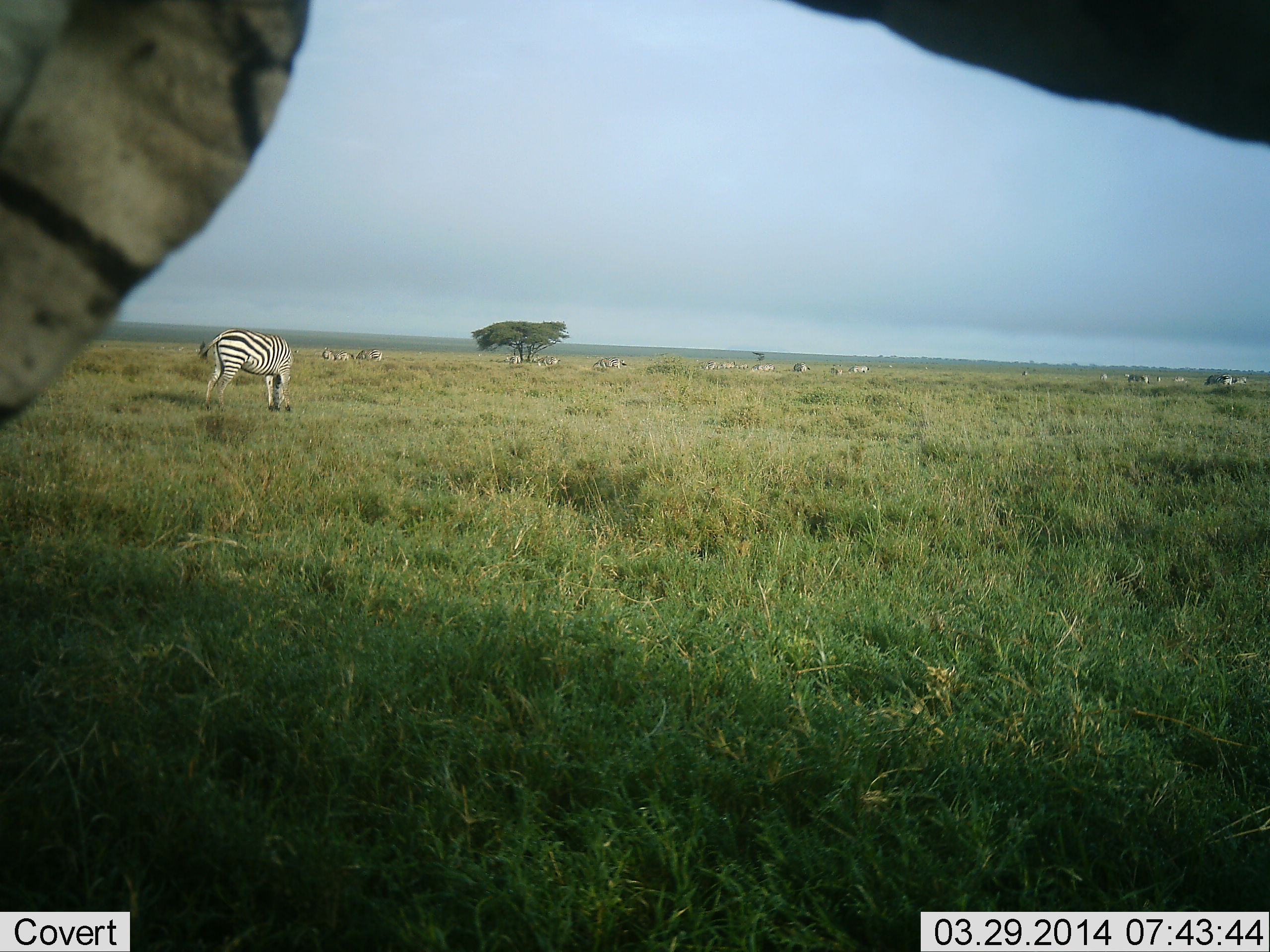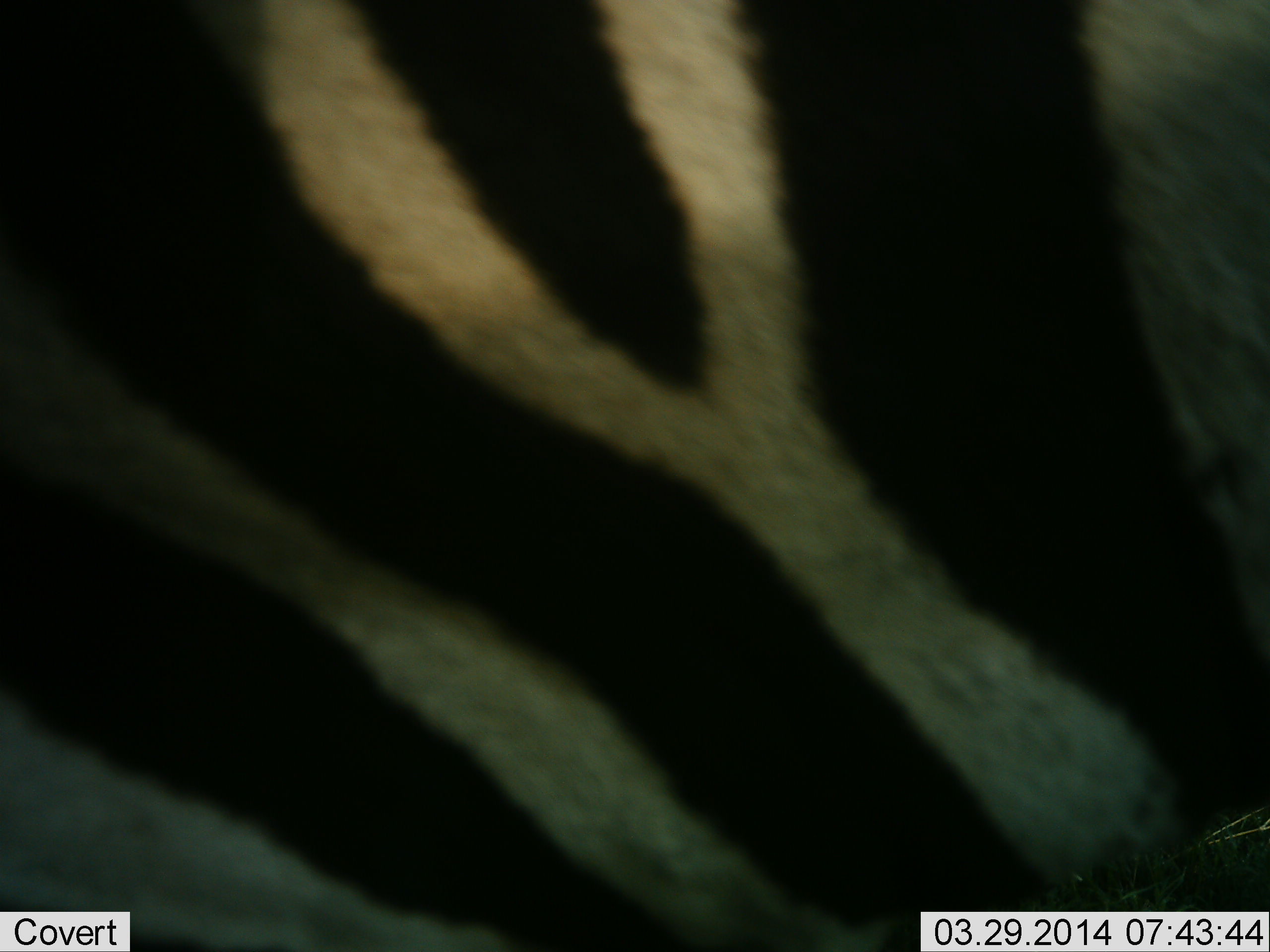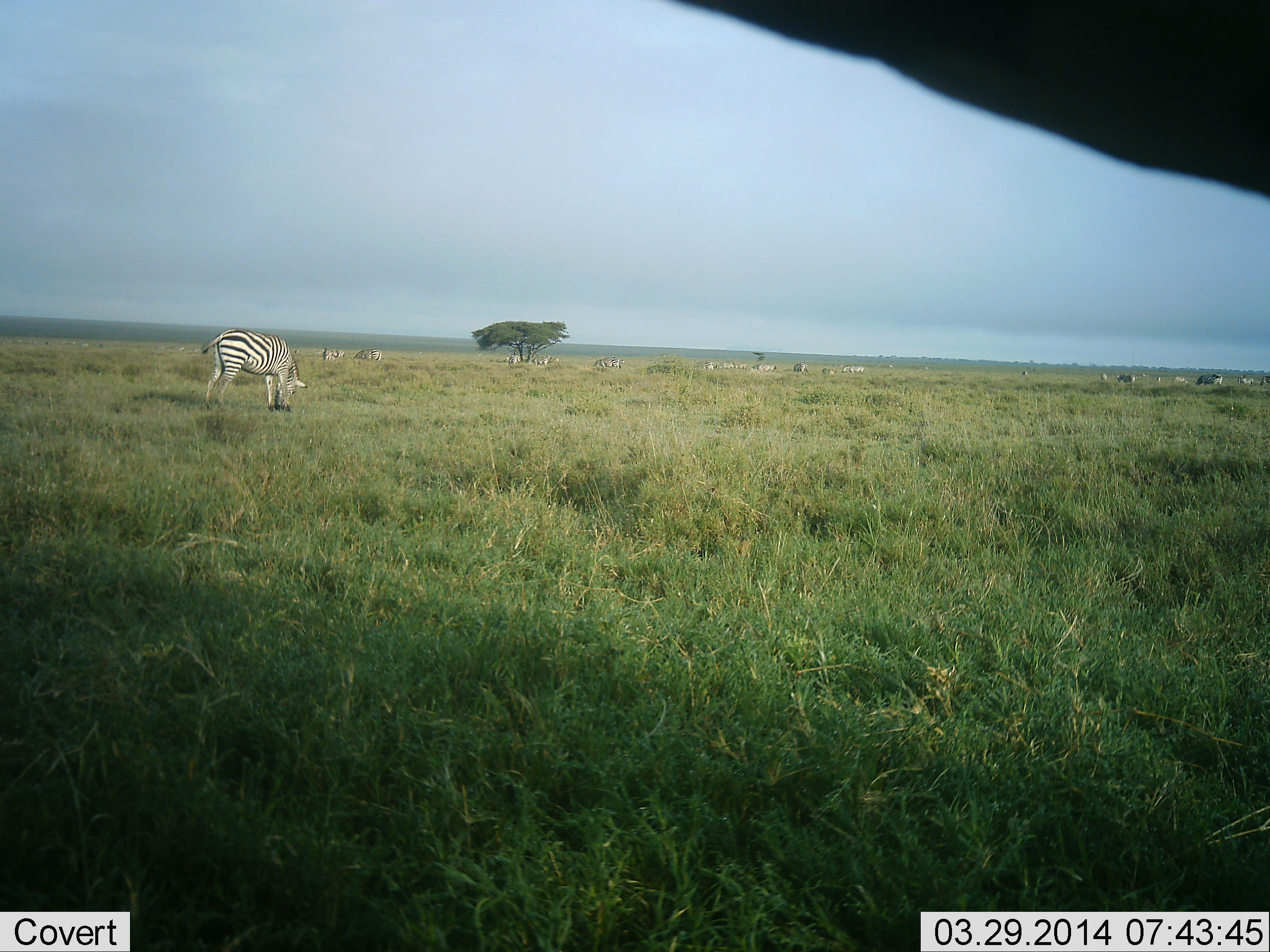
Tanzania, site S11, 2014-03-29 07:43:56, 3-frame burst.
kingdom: Animalia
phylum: Chordata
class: Mammalia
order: Perissodactyla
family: Equidae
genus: Equus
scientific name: Equus quagga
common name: plains zebra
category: zebra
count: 7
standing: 30%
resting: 0%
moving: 70%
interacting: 0%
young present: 0%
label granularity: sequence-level